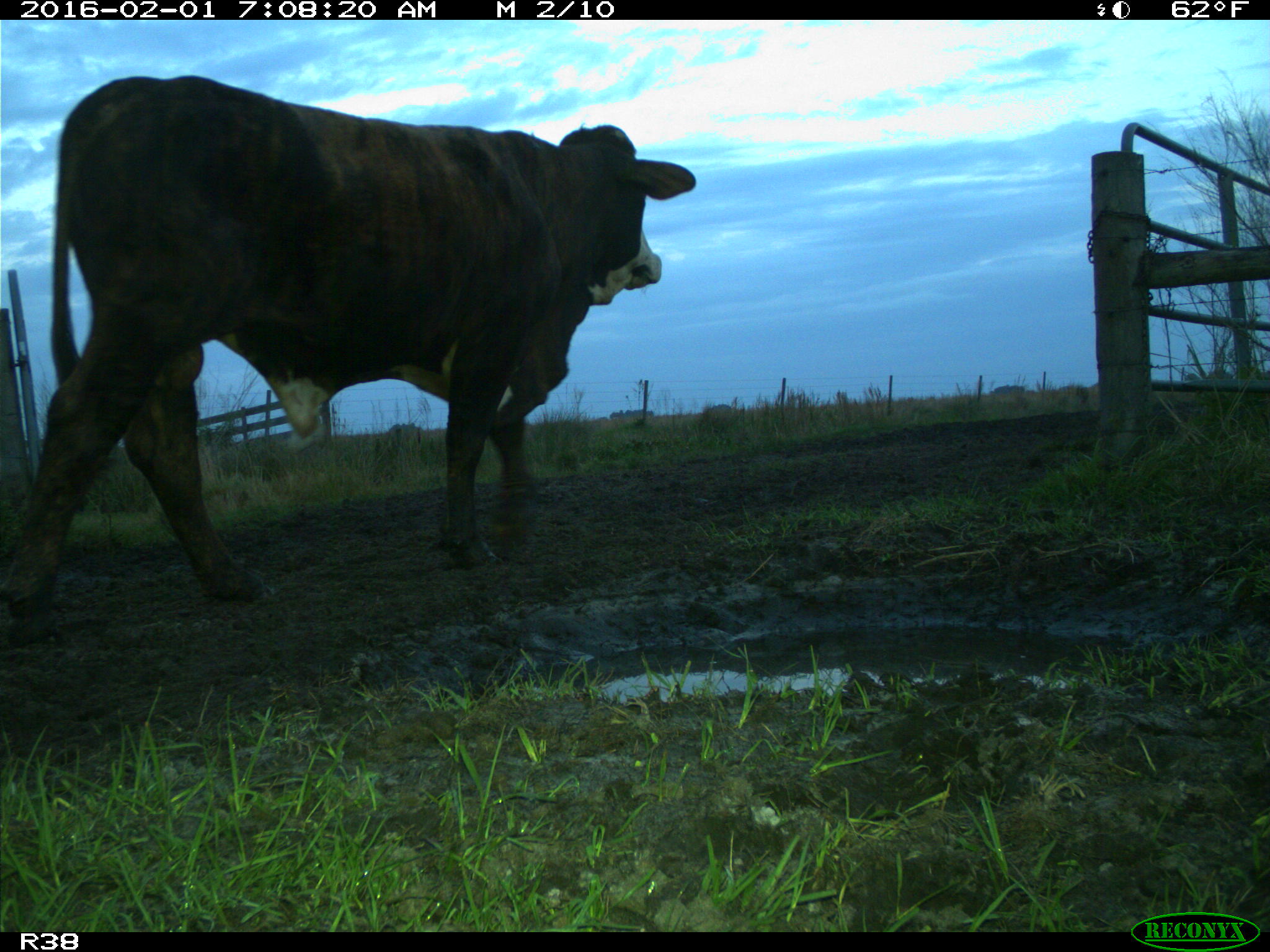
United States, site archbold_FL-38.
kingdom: Animalia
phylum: Chordata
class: Mammalia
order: Artiodactyla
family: Bovidae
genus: Bos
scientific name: Bos taurus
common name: domestic cow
Bos taurus (domestic cow).